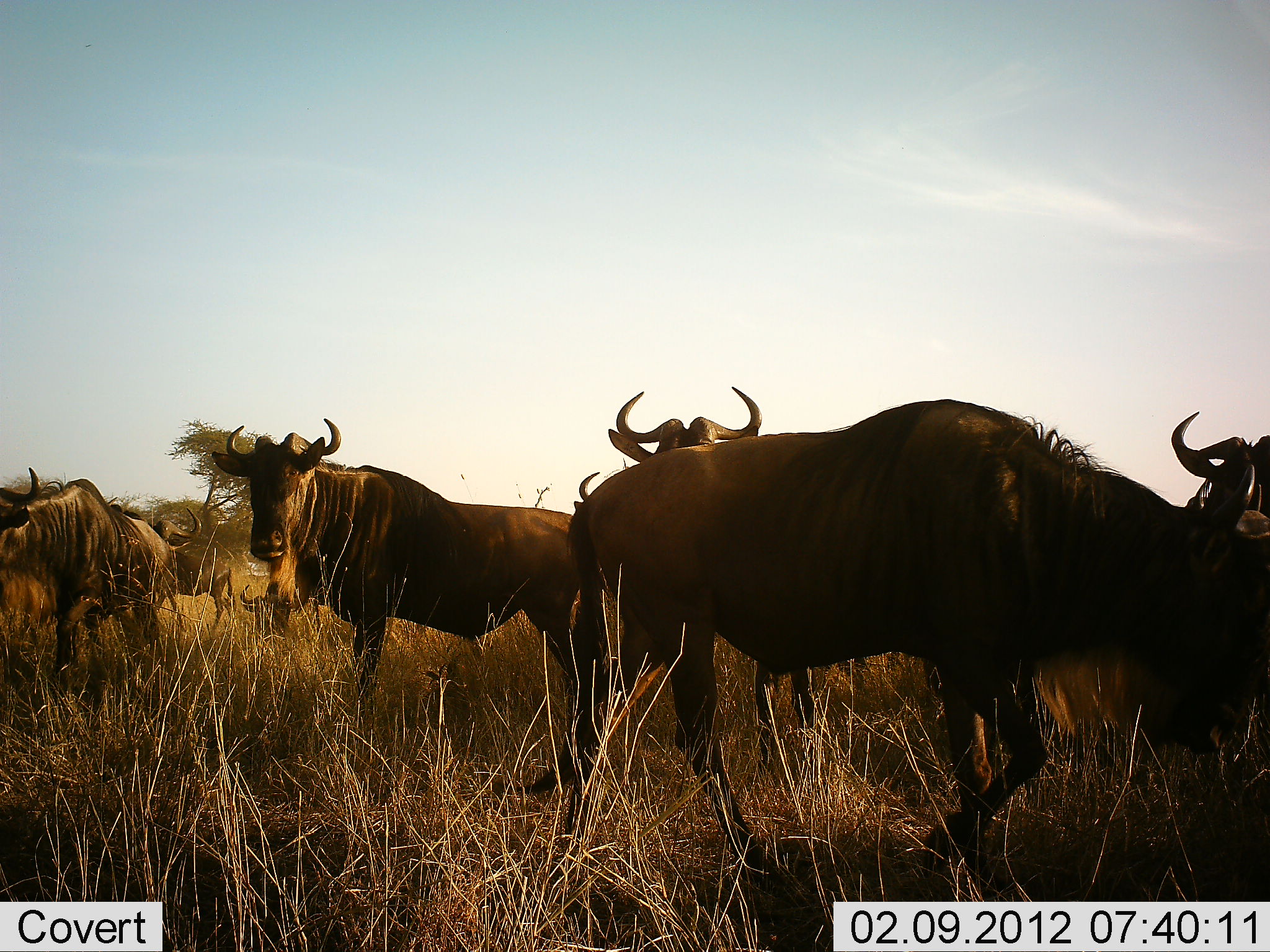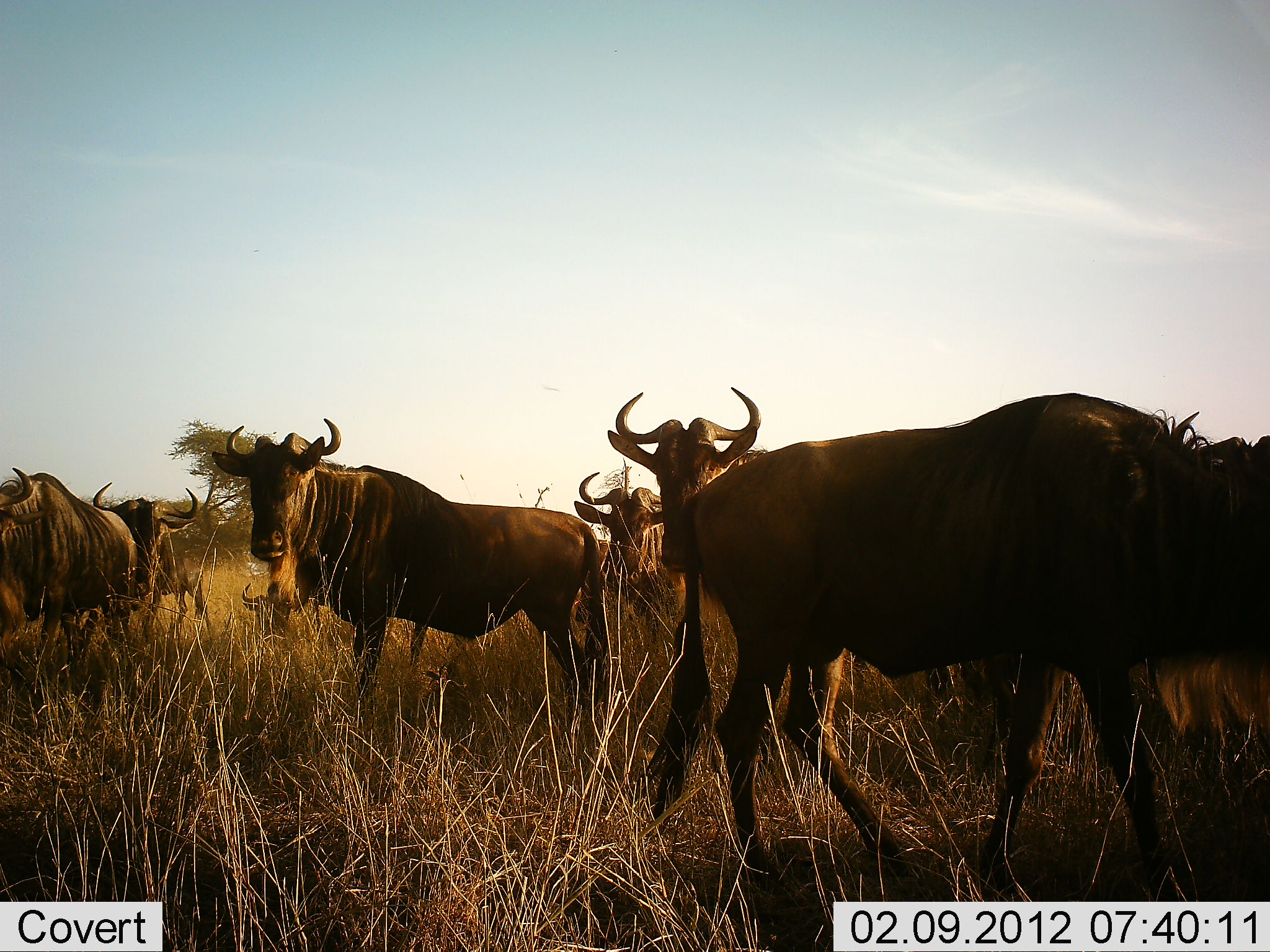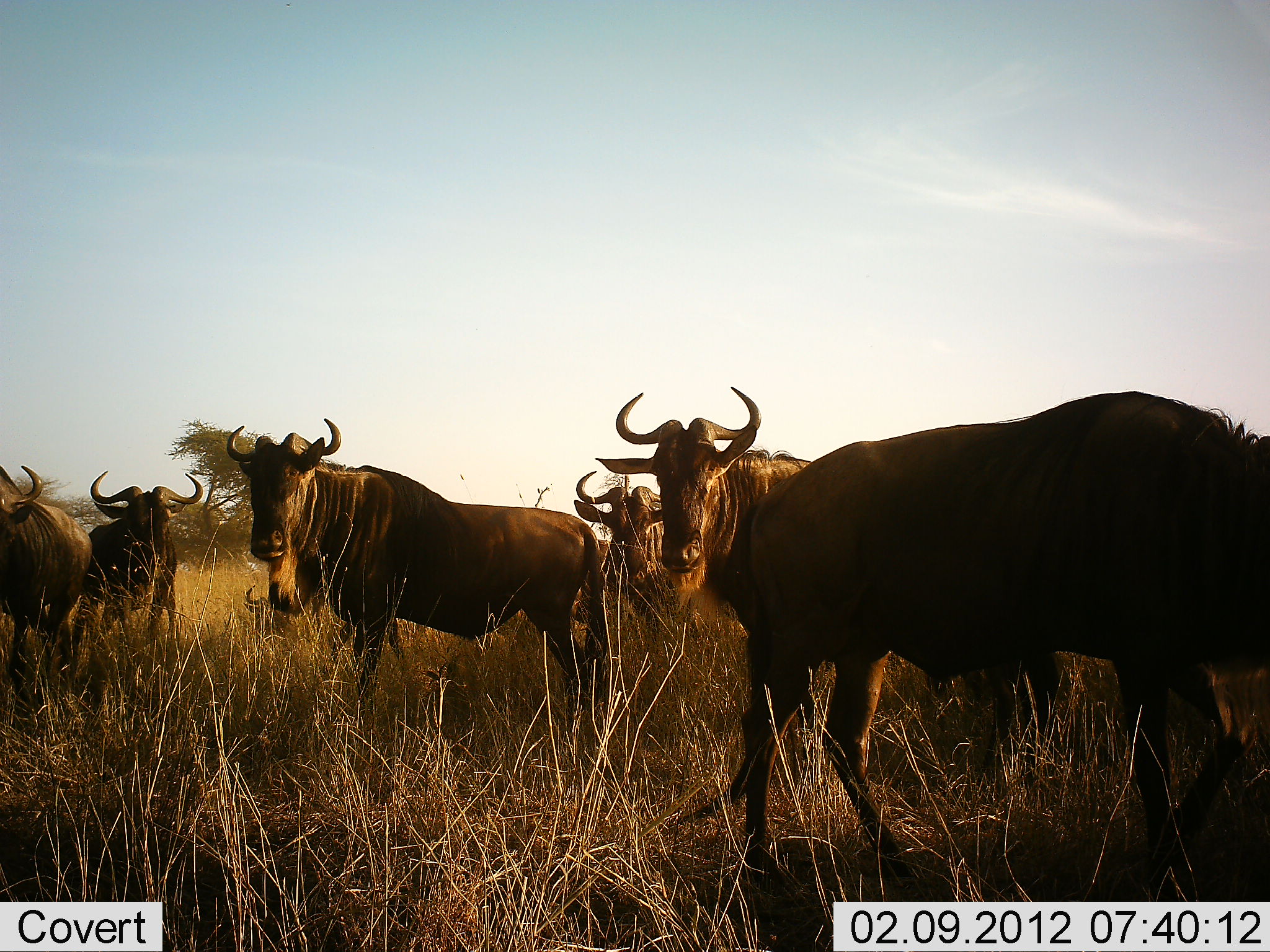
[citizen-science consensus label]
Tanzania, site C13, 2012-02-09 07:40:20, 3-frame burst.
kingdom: Animalia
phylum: Chordata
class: Mammalia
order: Artiodactyla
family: Bovidae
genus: Connochaetes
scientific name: Connochaetes taurinus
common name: blue wildebeest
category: wildebeest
Wildebeest (blue wildebeest) (Connochaetes taurinus), count 8. Behavior (volunteer vote fractions): standing 100%, resting 27%, moving 82%, interacting 0%. Young present (vote fraction): 9%. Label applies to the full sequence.